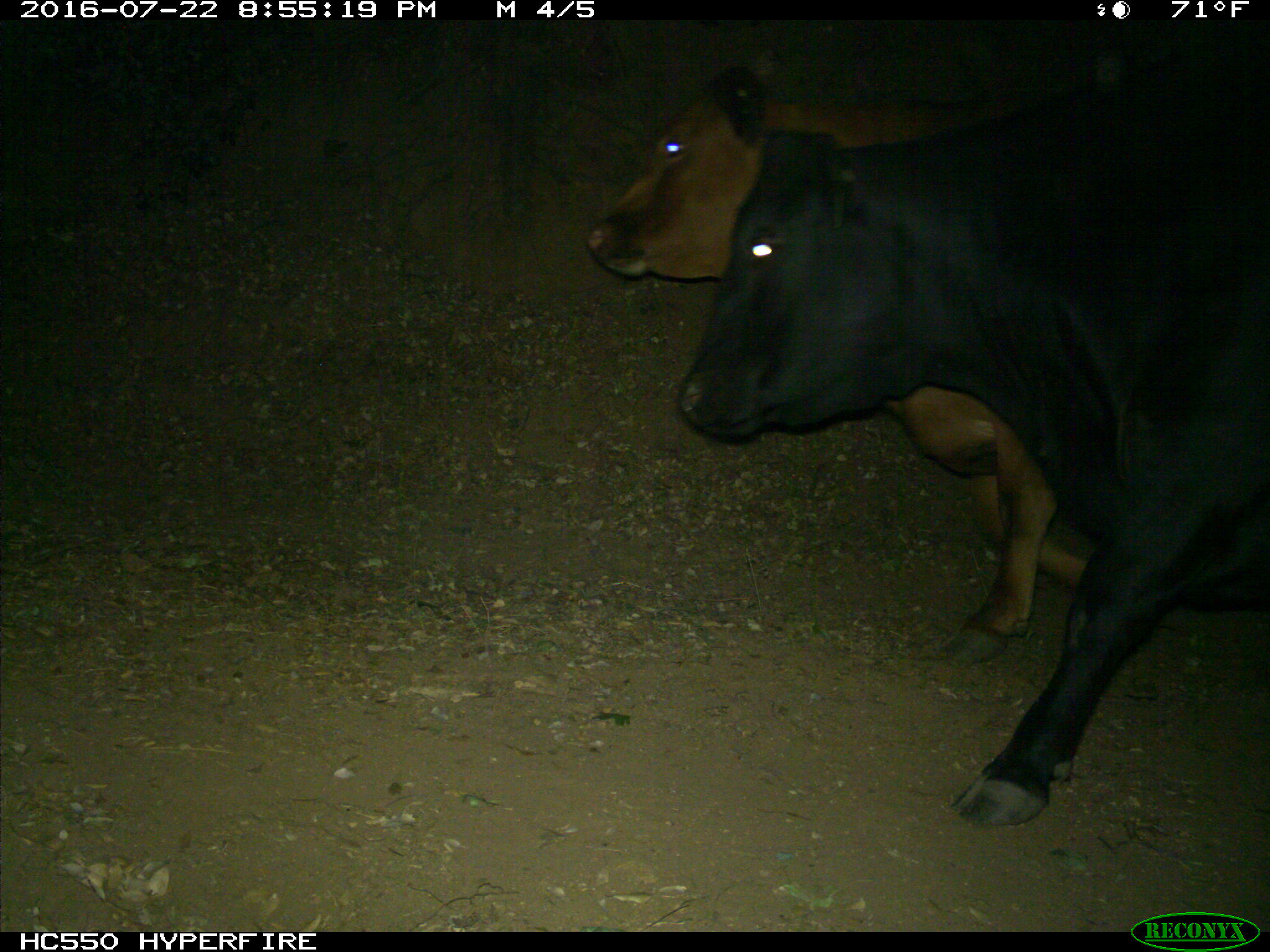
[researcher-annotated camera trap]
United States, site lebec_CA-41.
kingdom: Animalia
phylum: Chordata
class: Mammalia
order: Artiodactyla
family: Bovidae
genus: Bos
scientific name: Bos taurus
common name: domestic cow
Bos taurus (domestic cow).